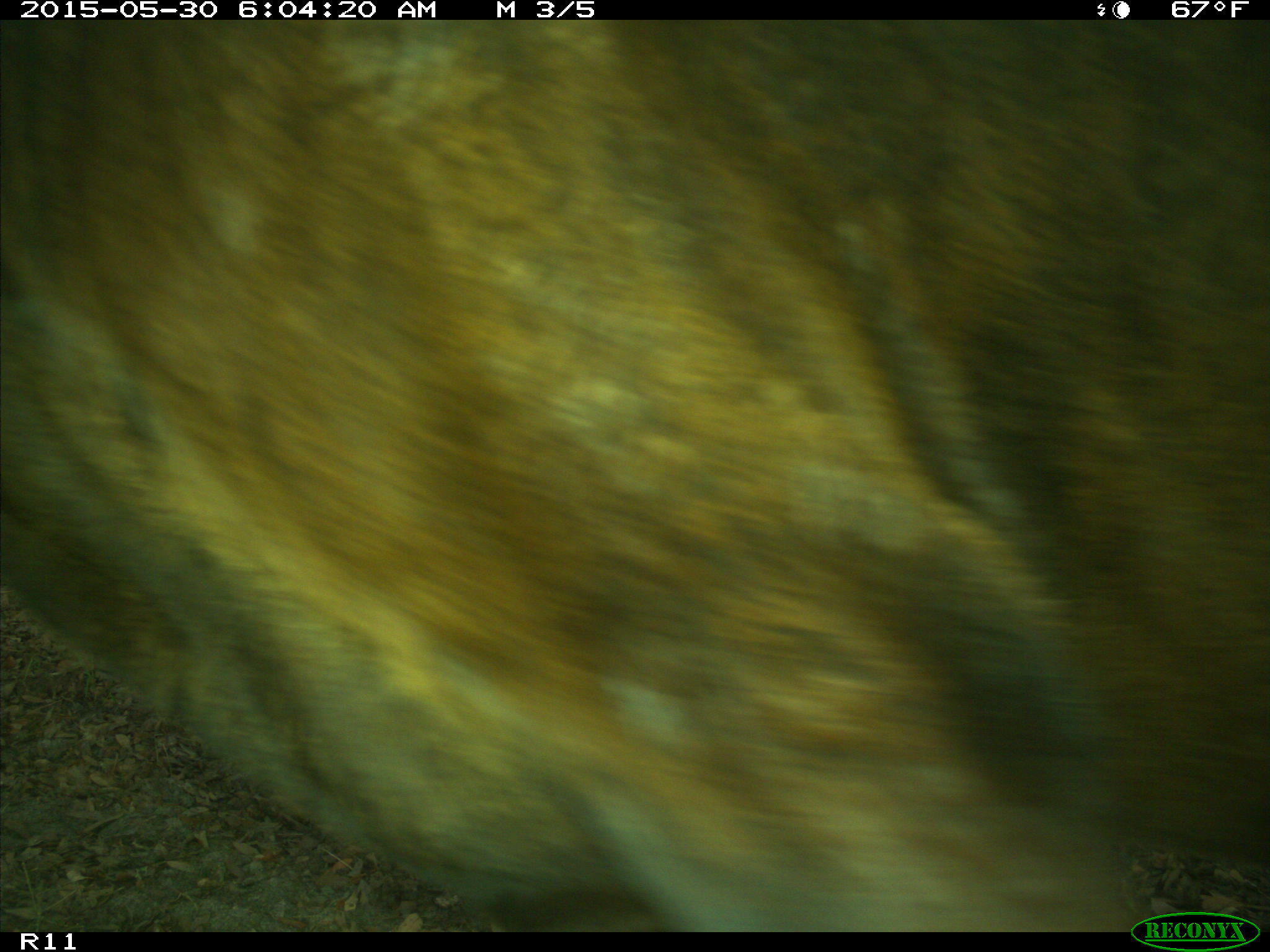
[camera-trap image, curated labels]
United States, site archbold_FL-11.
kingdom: Animalia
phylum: Chordata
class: Mammalia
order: Artiodactyla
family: Bovidae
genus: Bos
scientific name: Bos taurus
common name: domestic cow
Bos taurus (domestic cow).